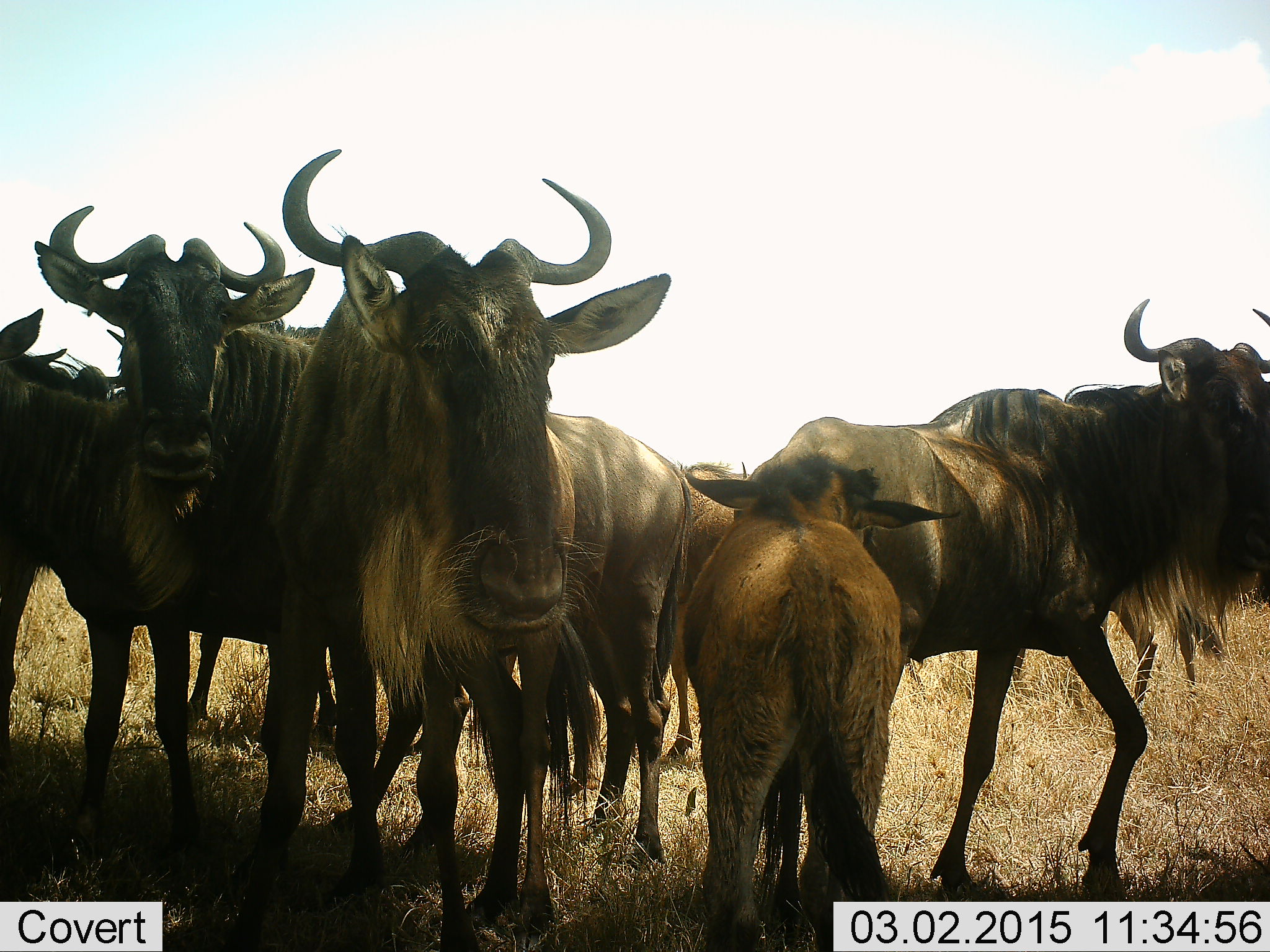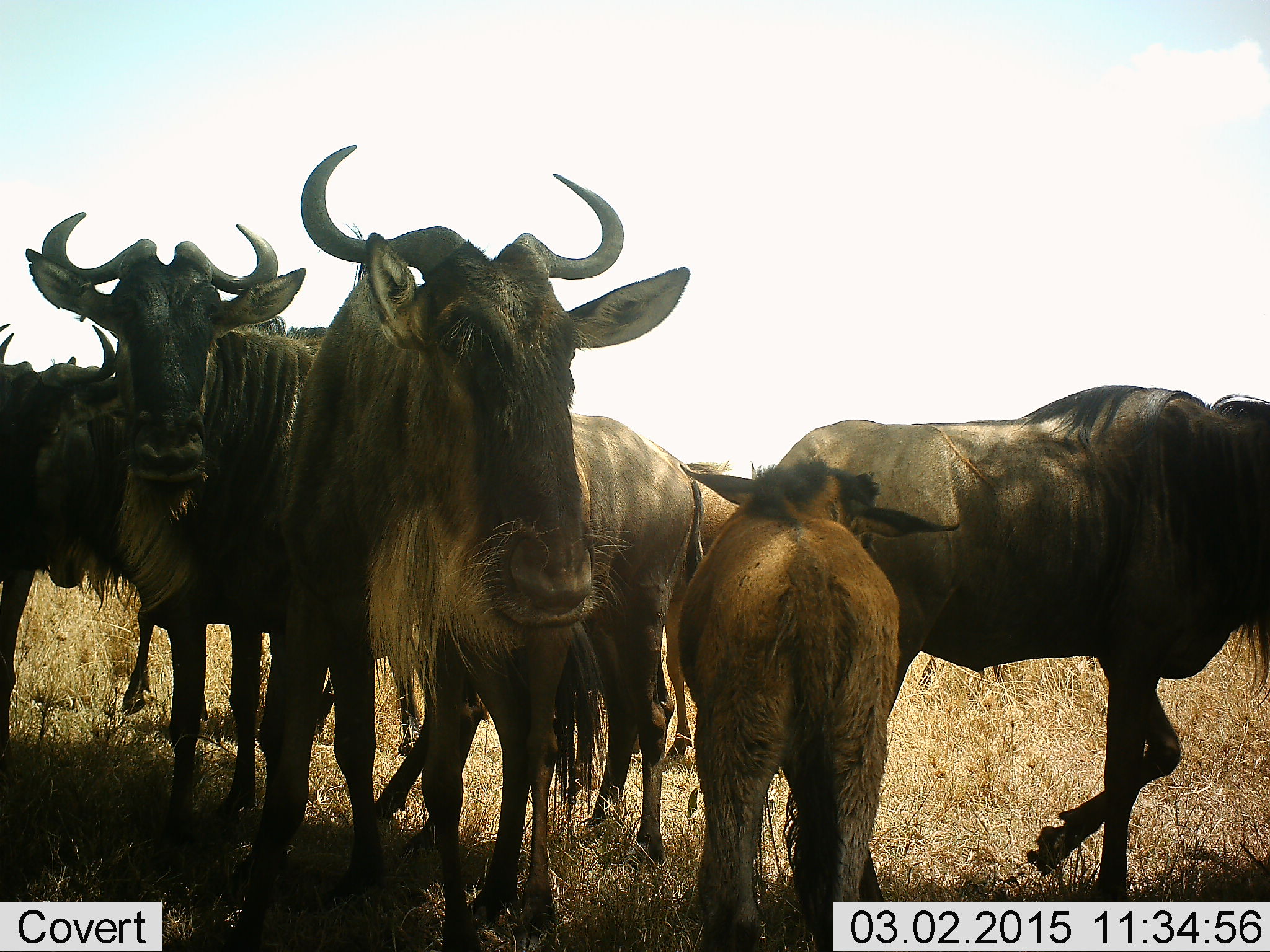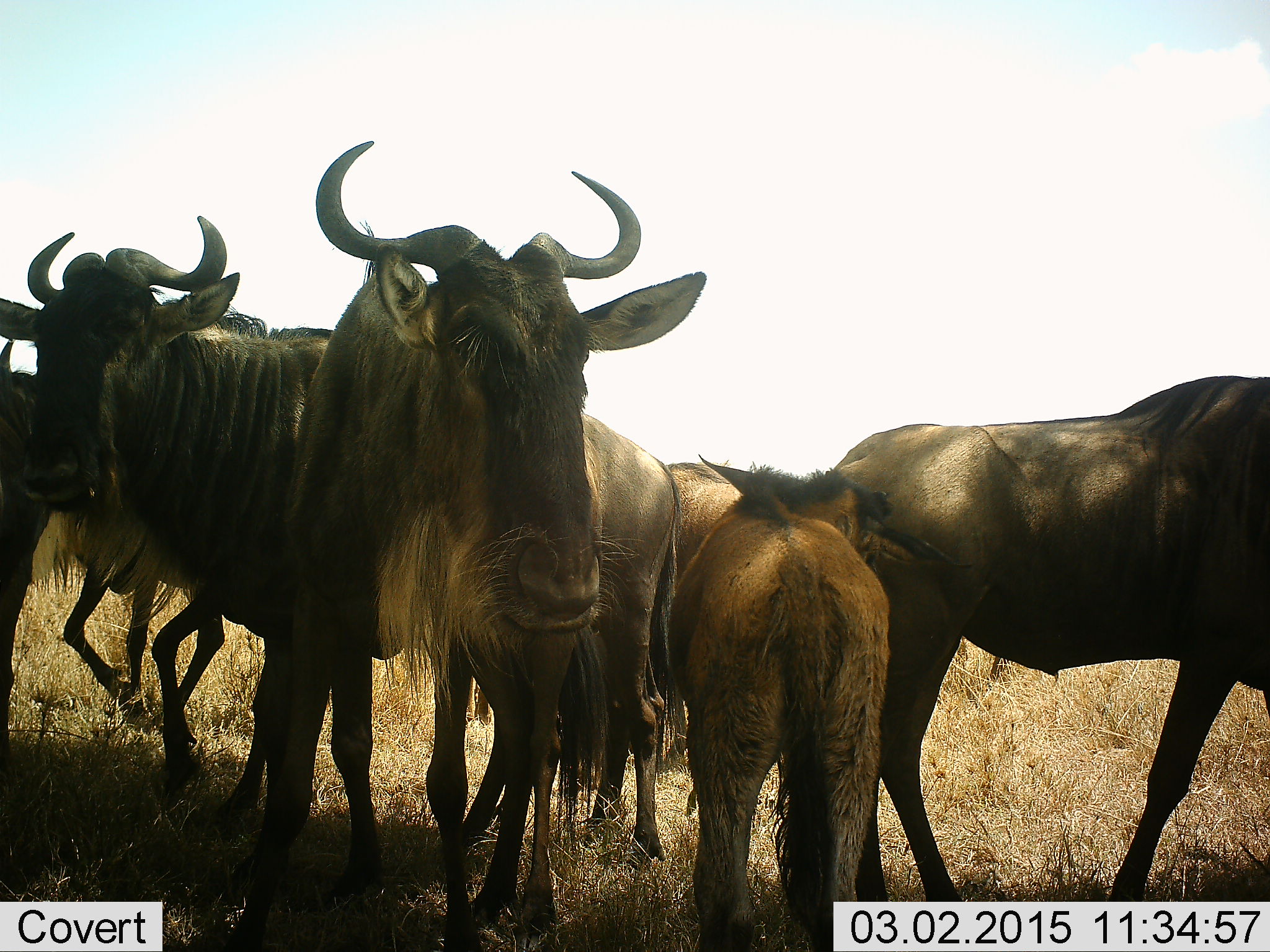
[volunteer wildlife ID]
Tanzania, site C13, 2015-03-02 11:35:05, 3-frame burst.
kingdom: Animalia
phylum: Chordata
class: Mammalia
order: Artiodactyla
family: Bovidae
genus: Connochaetes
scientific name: Connochaetes taurinus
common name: blue wildebeest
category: wildebeest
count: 6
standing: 100%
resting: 0%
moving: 50%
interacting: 10%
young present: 90%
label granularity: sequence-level